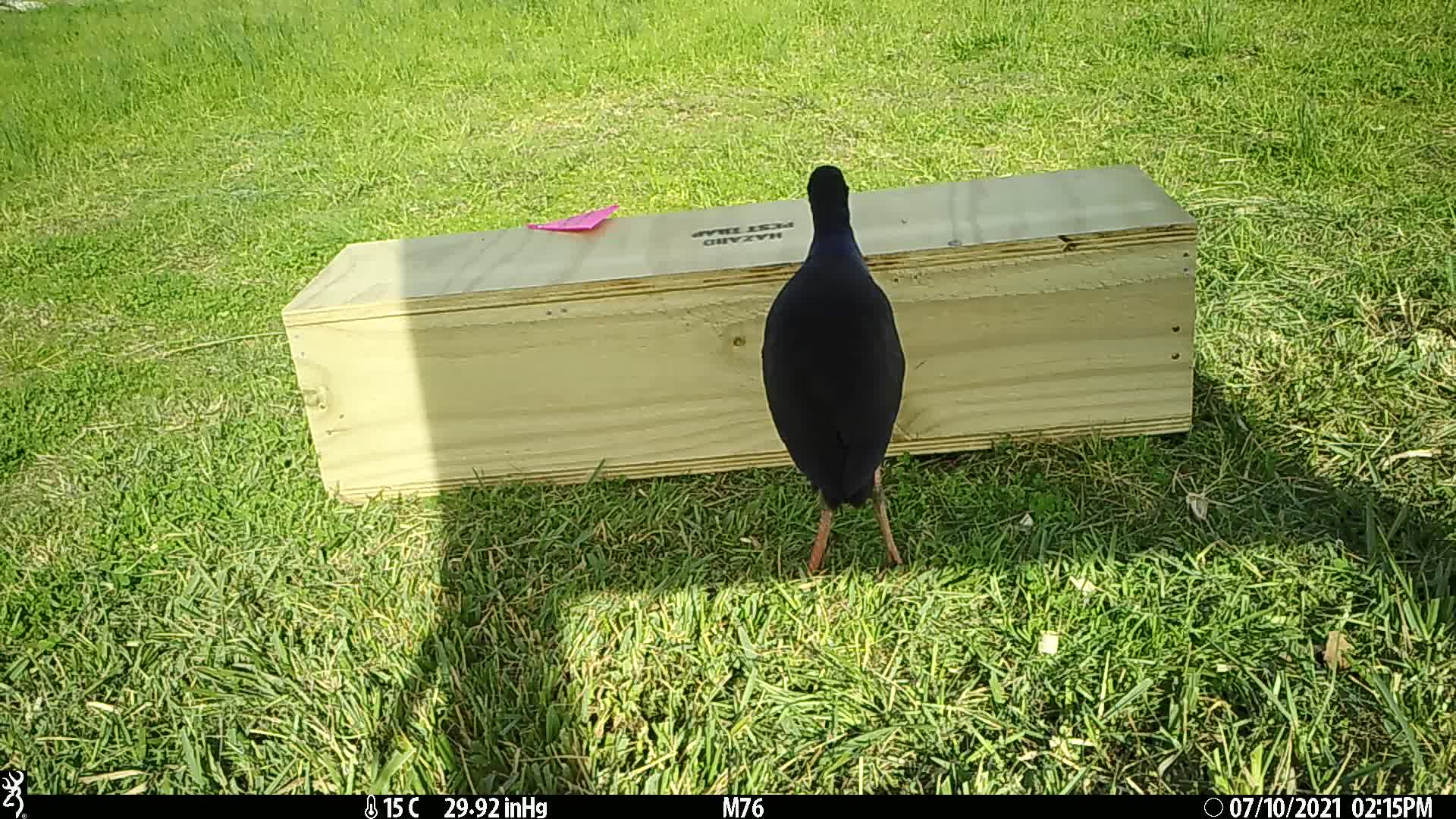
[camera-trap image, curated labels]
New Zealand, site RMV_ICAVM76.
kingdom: Animalia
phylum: Chordata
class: Aves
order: Gruiformes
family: Rallidae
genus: Porphyrio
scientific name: Porphyrio melanotus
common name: australasian swamphen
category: pukeko